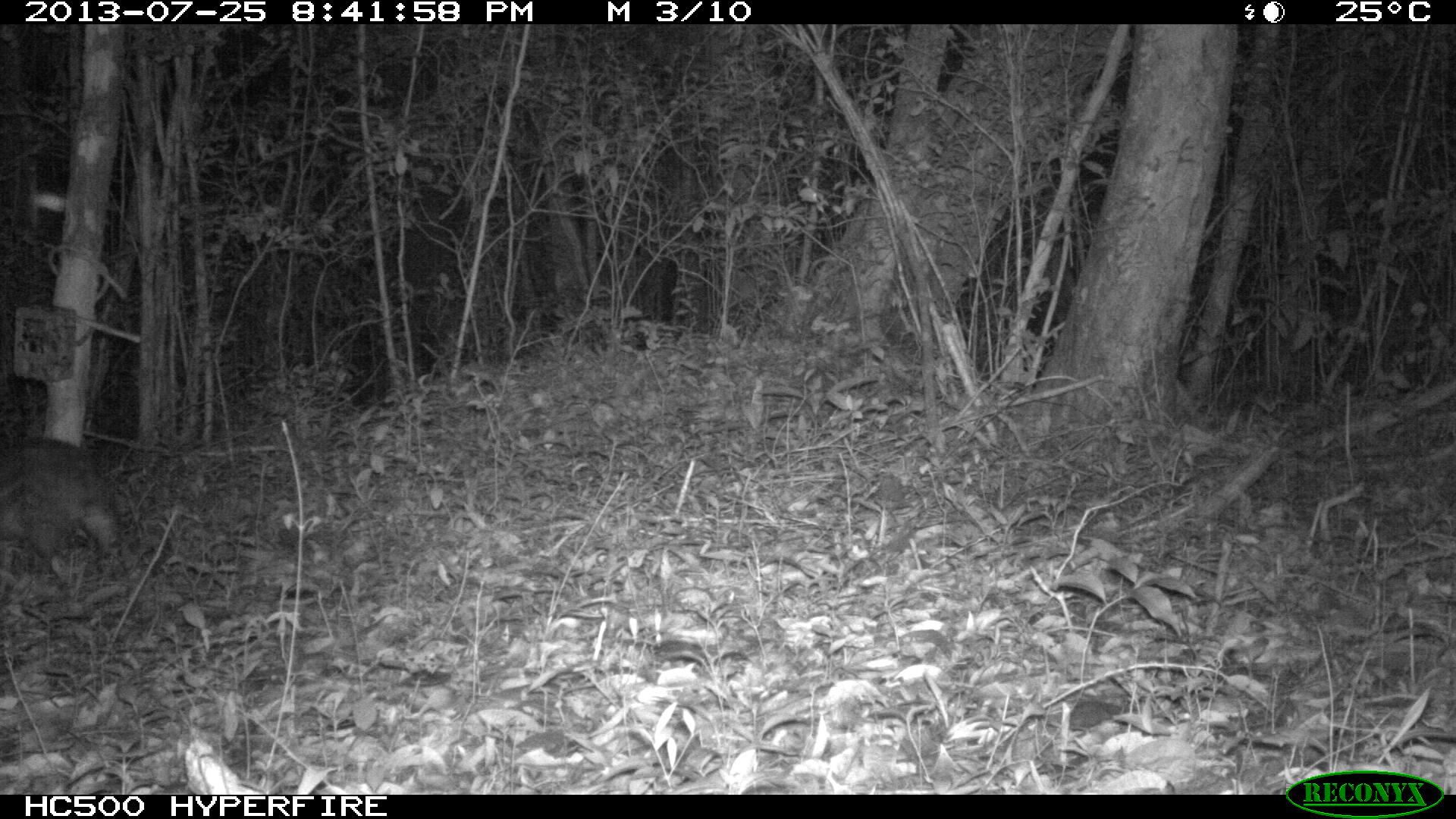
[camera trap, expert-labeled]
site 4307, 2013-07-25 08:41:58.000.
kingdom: Animalia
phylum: Chordata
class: Mammalia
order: Rodentia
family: Cuniculidae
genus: Cuniculus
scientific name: Cuniculus paca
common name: lowland paca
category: agouti paca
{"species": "agouti paca (lowland paca) (Cuniculus paca)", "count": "1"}